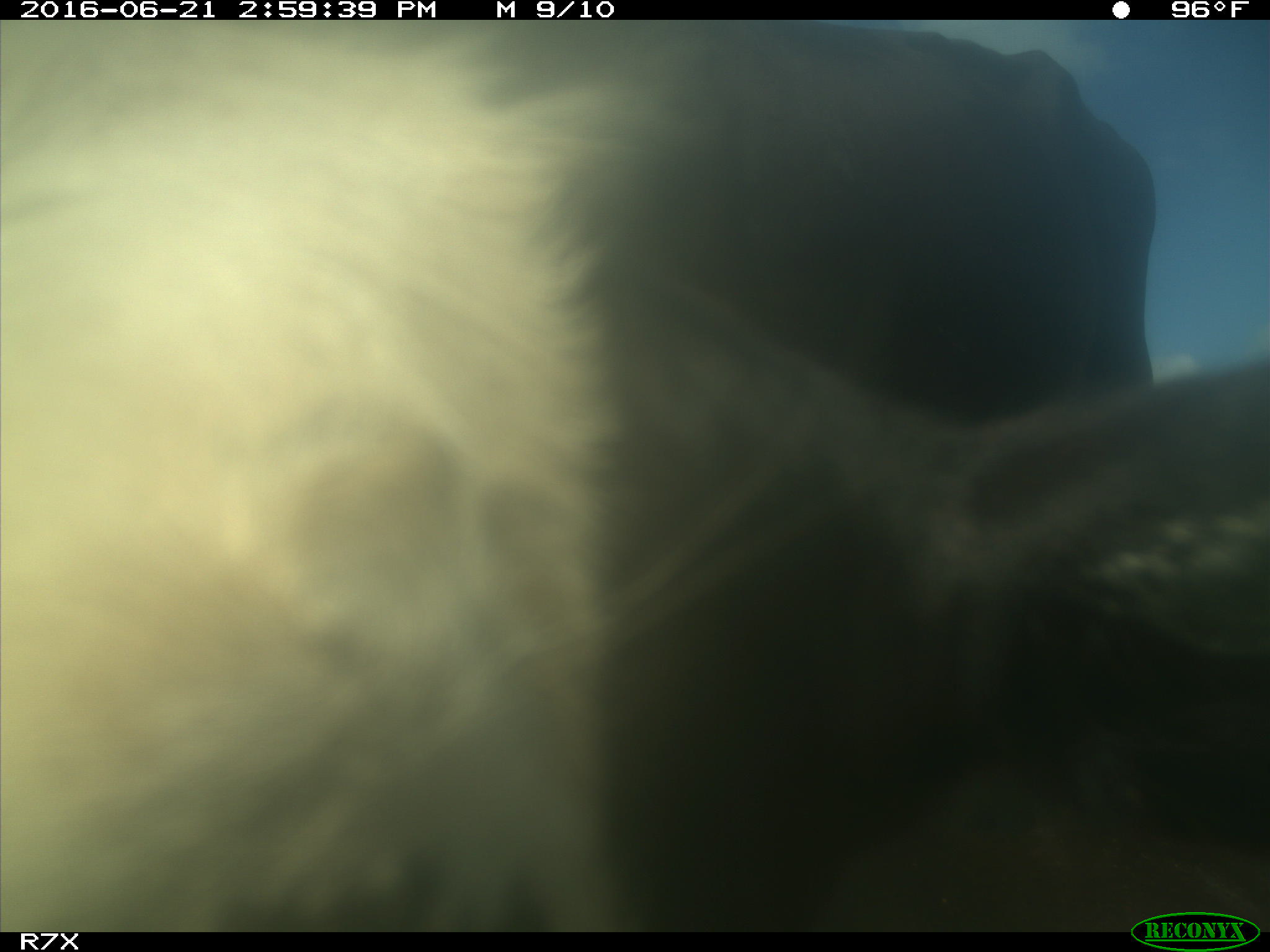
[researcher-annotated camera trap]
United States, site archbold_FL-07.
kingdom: Animalia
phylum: Chordata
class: Mammalia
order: Artiodactyla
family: Bovidae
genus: Bos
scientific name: Bos taurus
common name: domestic cow